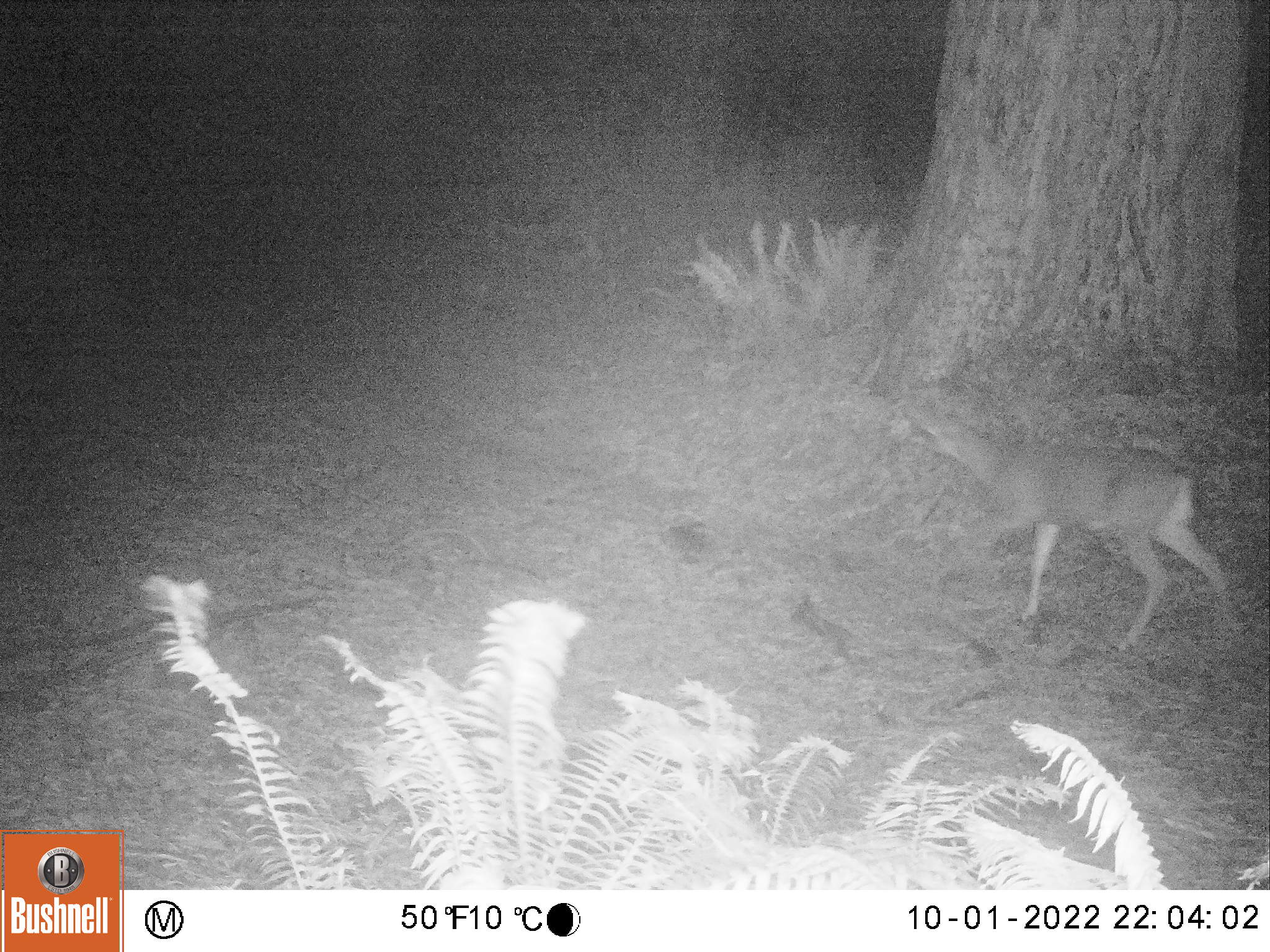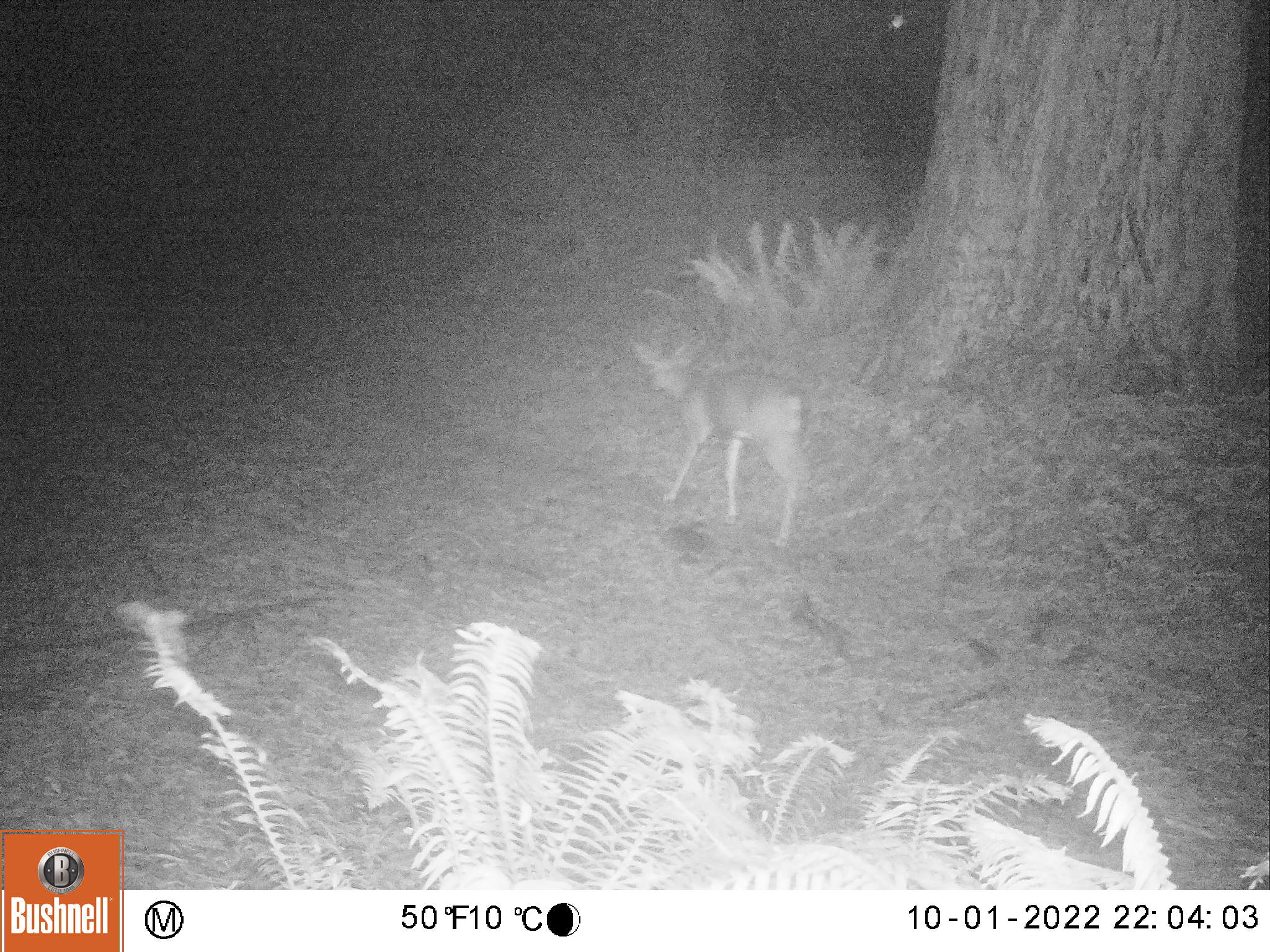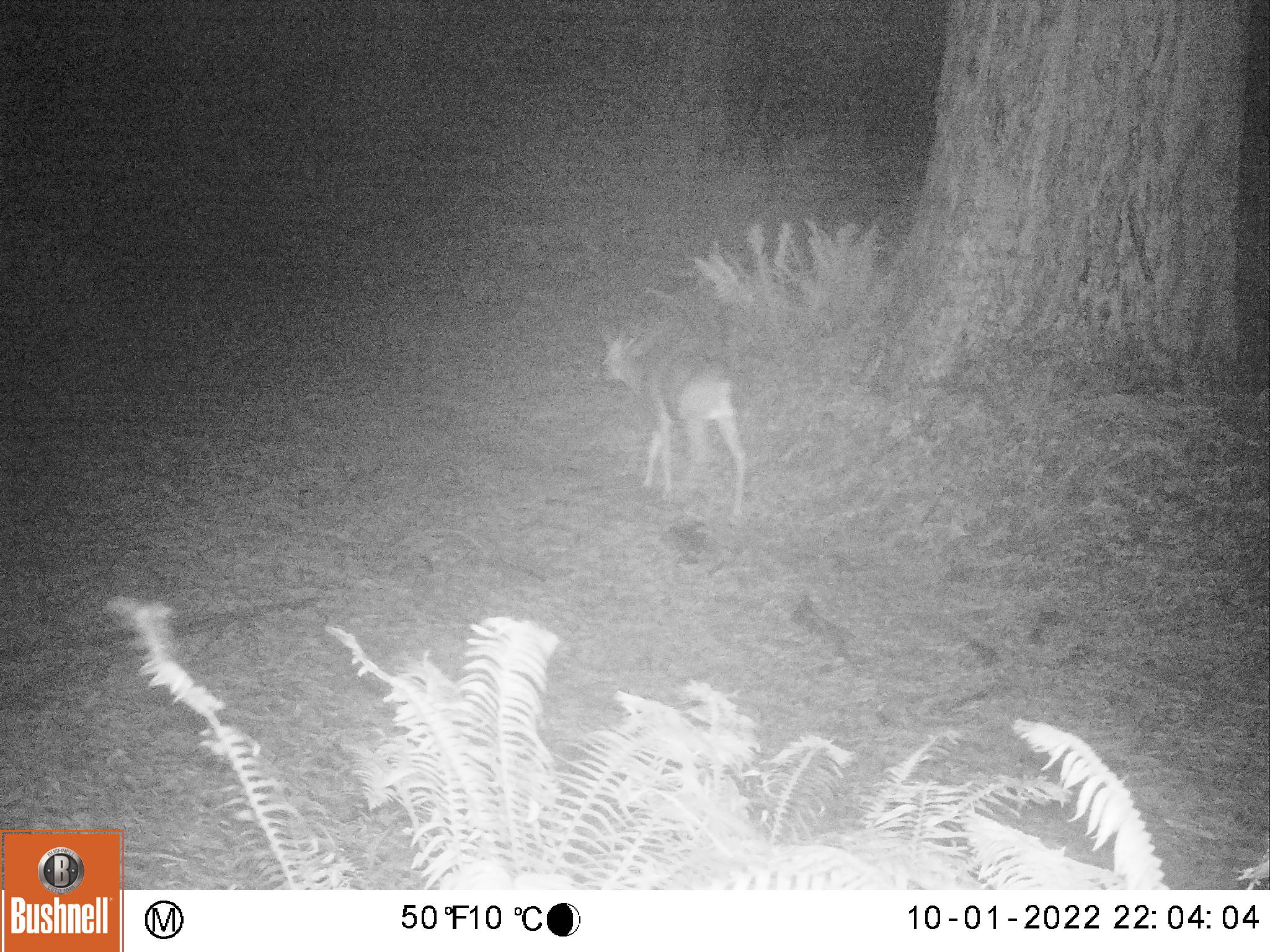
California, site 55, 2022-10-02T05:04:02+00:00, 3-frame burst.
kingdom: Animalia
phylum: Chordata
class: Mammalia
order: Artiodactyla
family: Cervidae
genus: Odocoileus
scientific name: Odocoileus hemionus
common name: mule deer